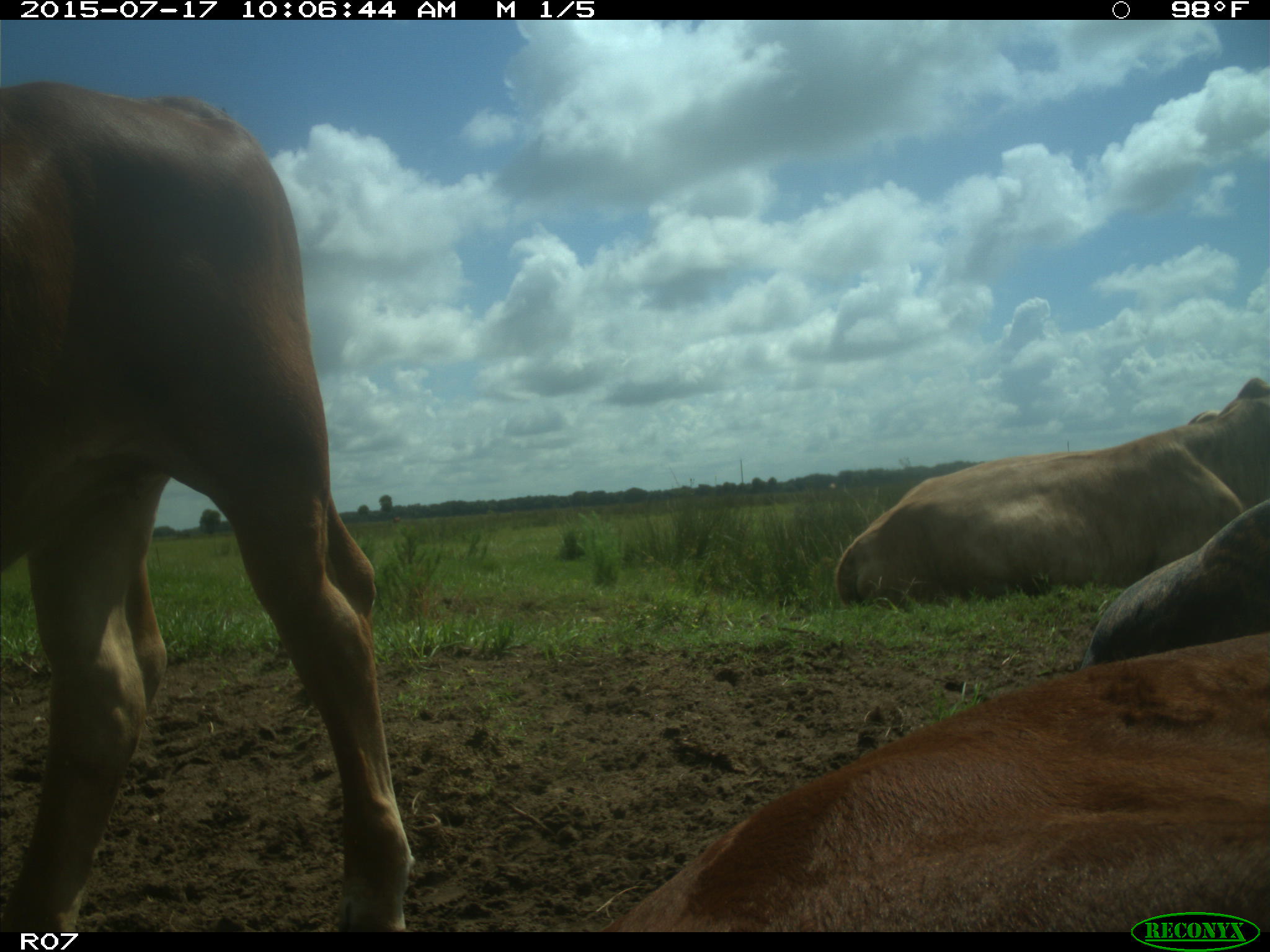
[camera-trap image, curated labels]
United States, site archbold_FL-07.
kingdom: Animalia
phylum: Chordata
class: Mammalia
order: Artiodactyla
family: Bovidae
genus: Bos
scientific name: Bos taurus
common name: domestic cow